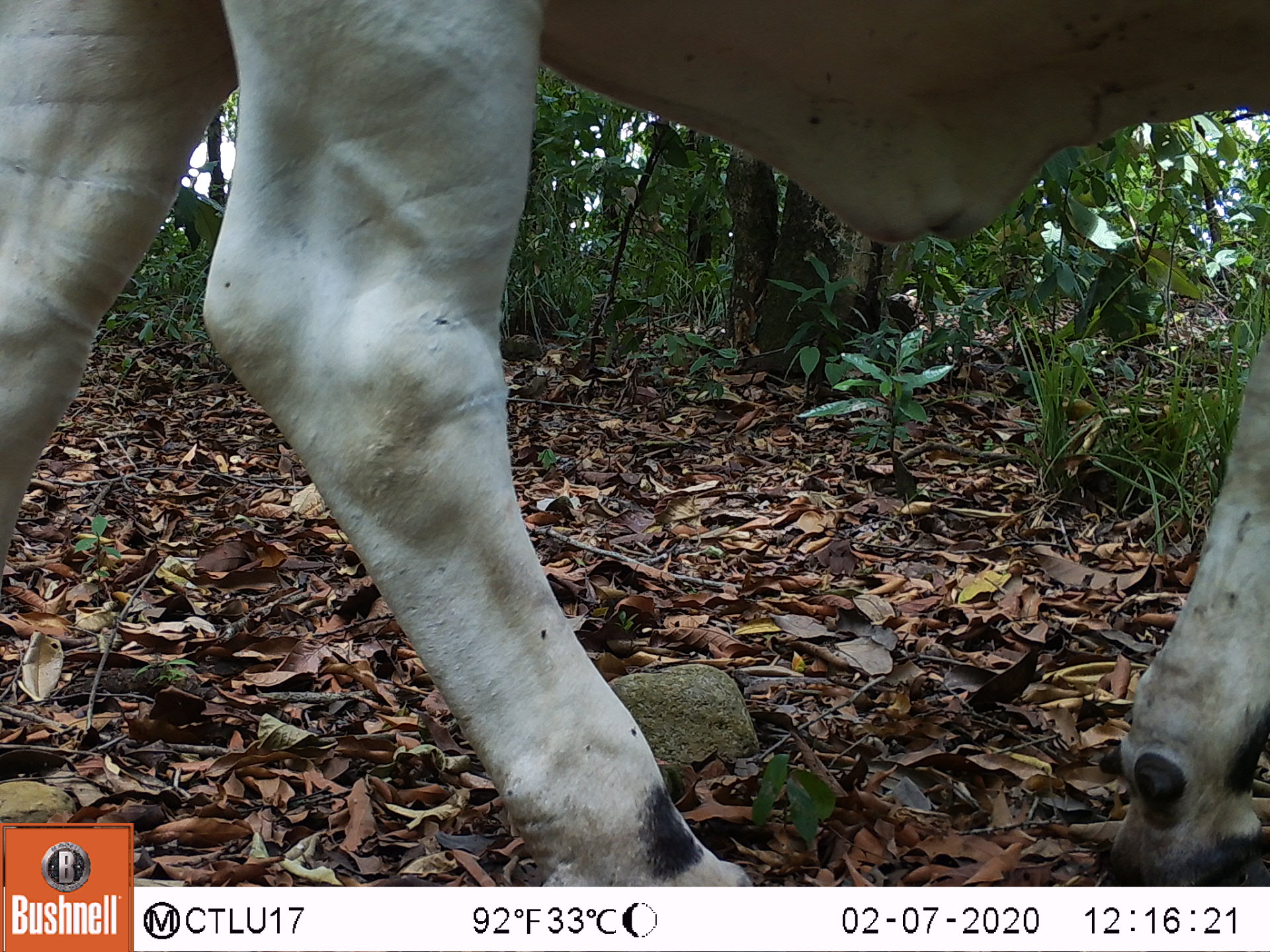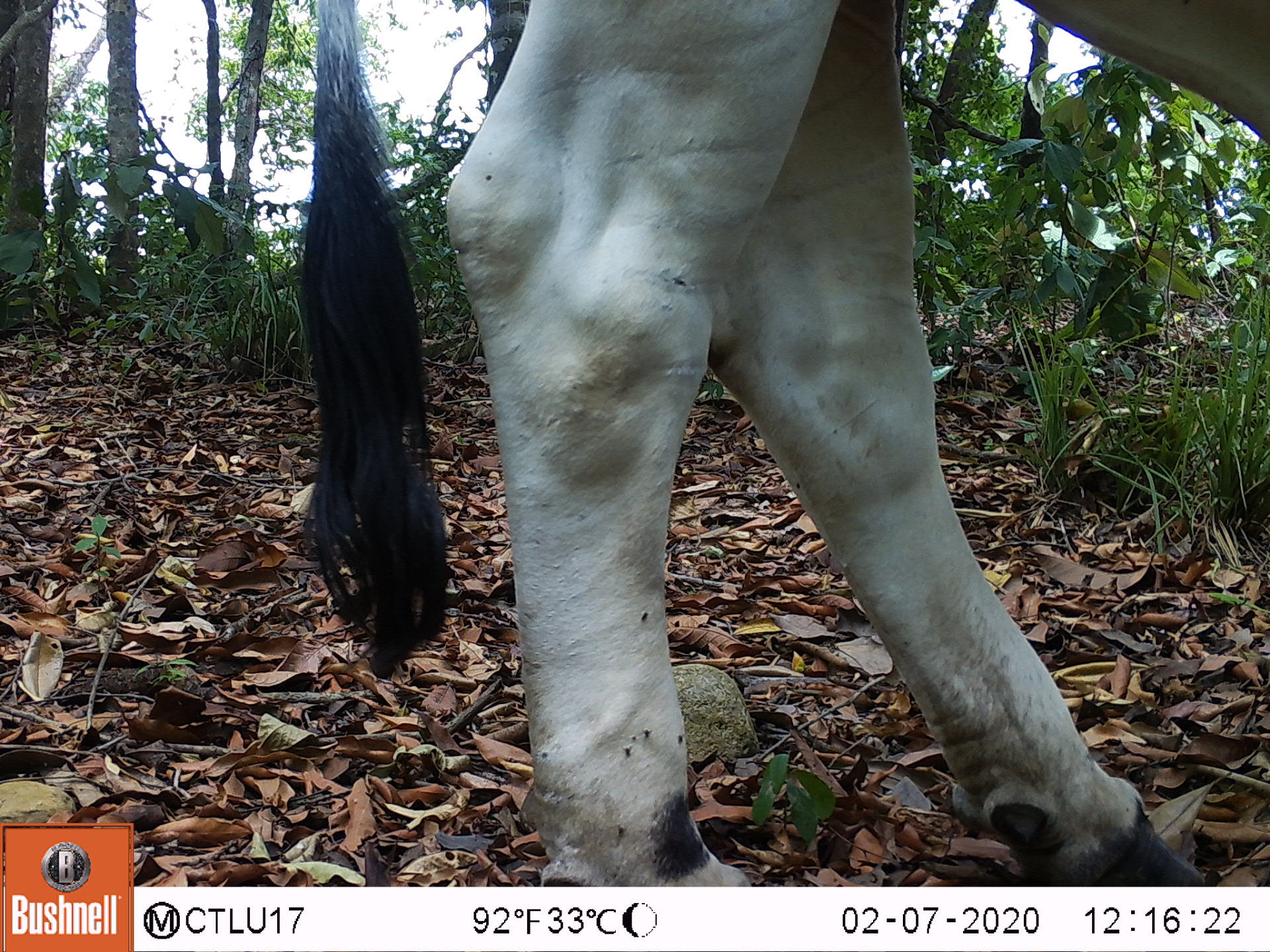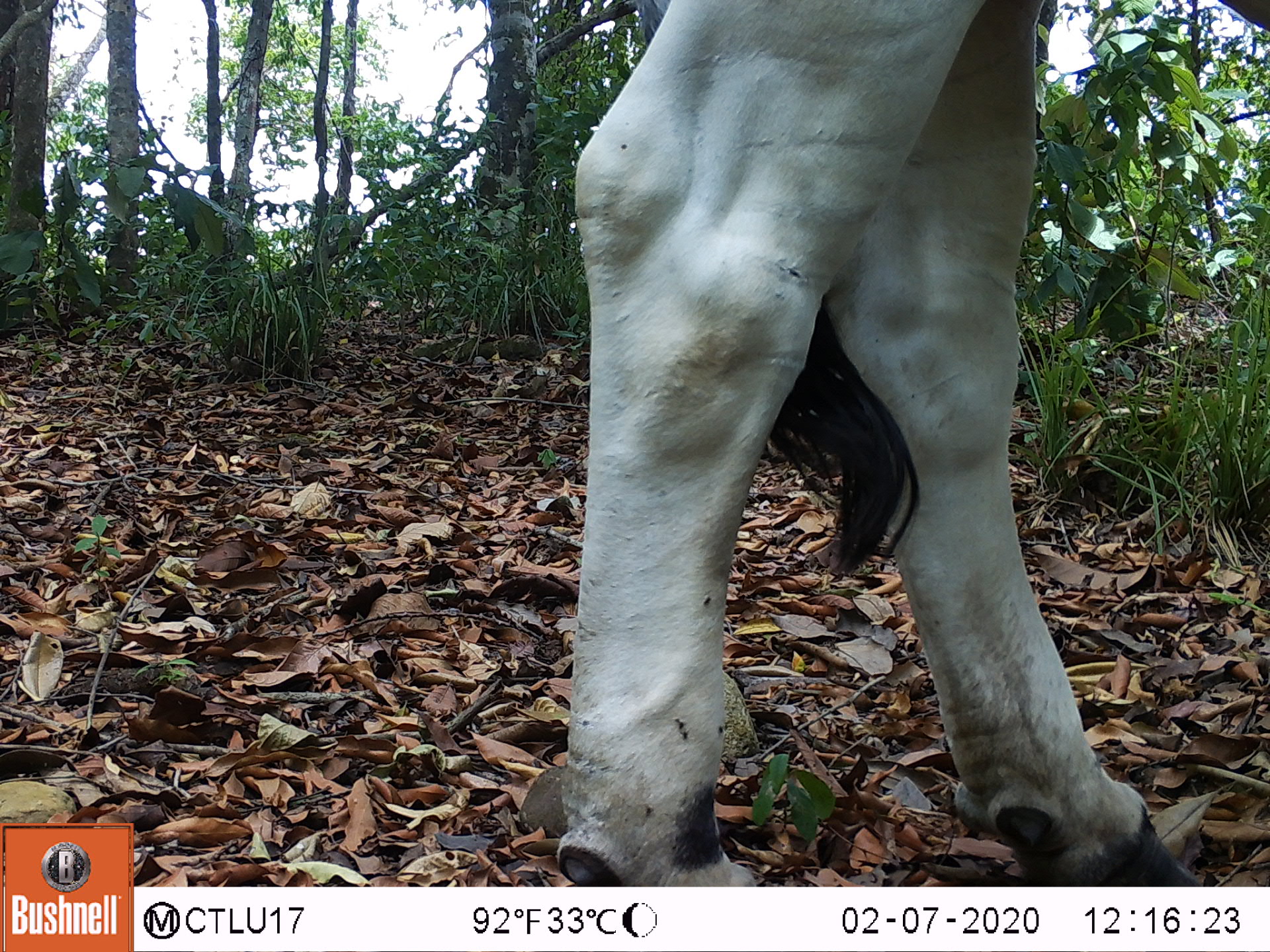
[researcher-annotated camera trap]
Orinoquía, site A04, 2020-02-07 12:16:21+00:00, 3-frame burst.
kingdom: Animalia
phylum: Chordata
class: Mammalia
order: Artiodactyla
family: Bovidae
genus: Bos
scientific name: Bos taurus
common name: cow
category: cattle